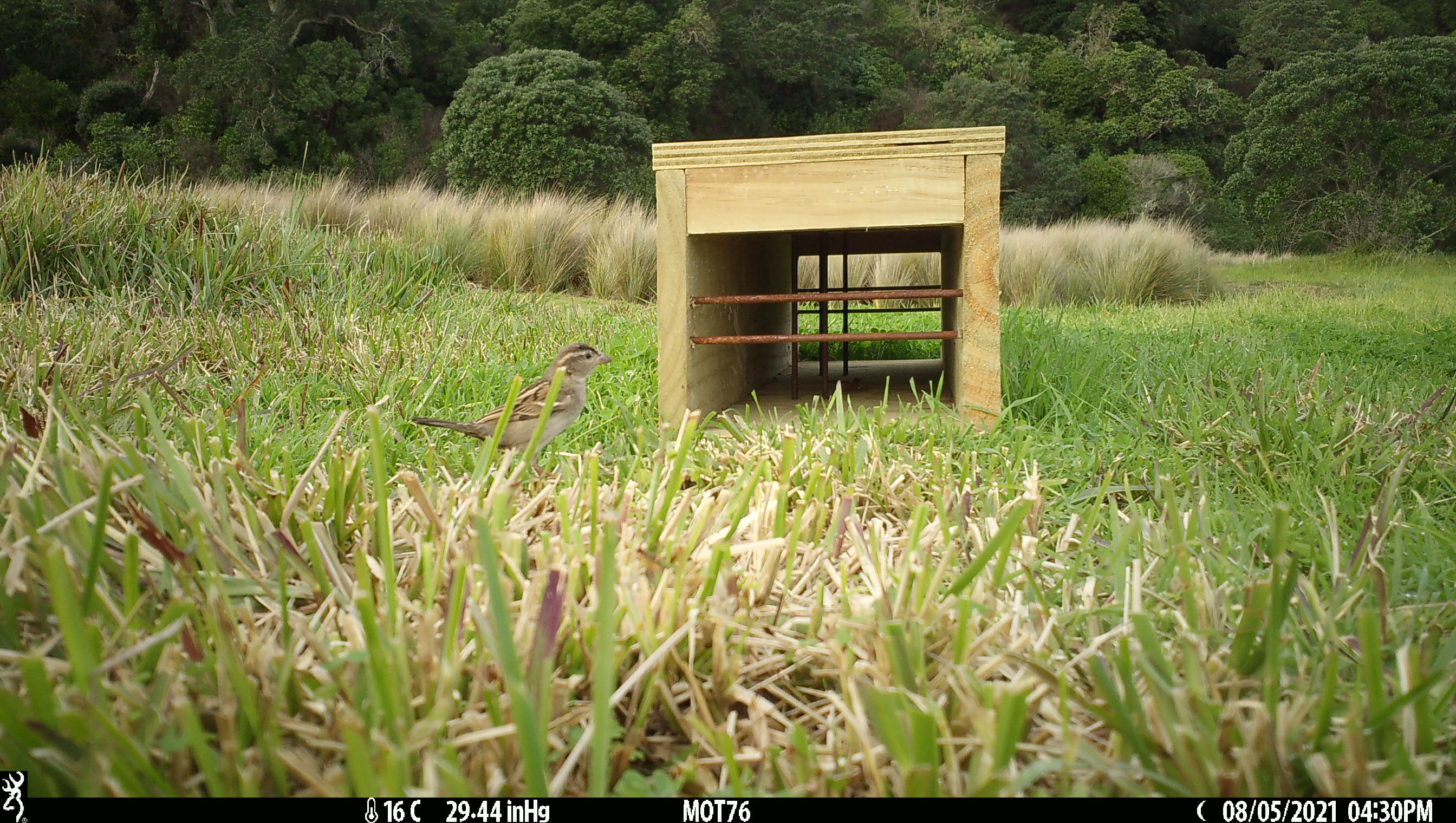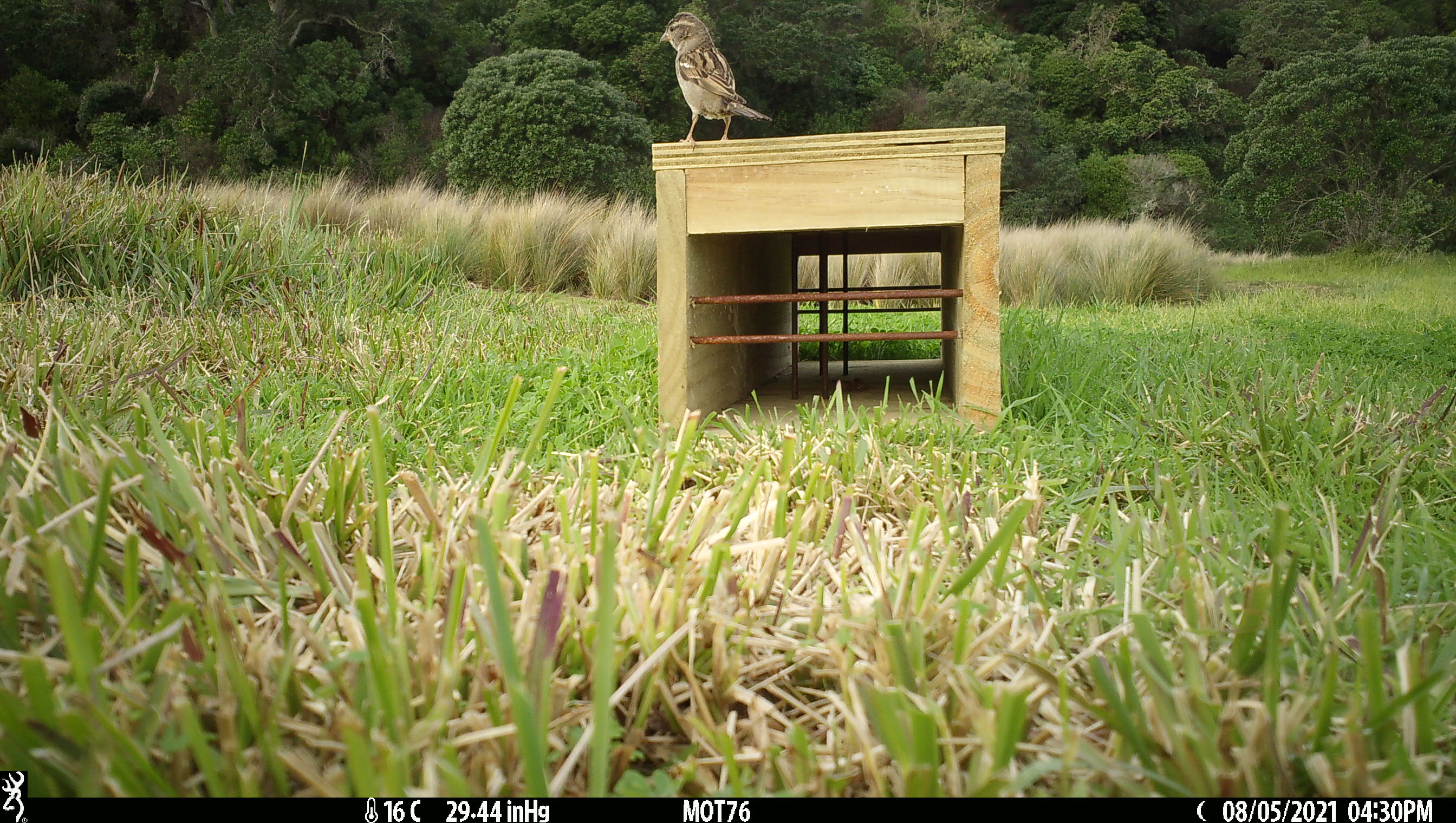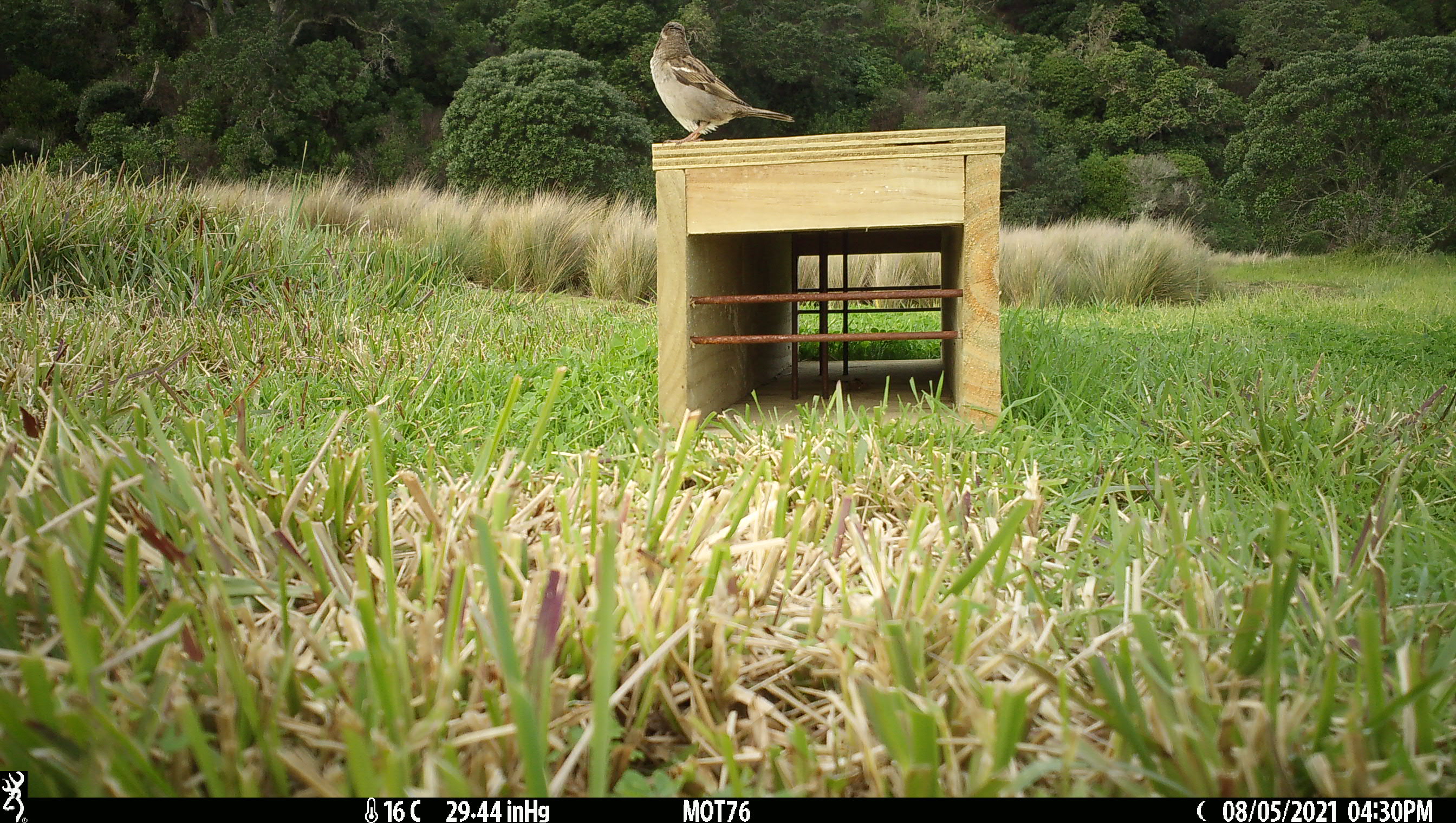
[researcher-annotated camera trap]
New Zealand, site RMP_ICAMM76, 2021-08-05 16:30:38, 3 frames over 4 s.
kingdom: Animalia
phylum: Chordata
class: Aves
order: Passeriformes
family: Passeridae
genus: Passer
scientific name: Passer domesticus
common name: house sparrow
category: sparrow